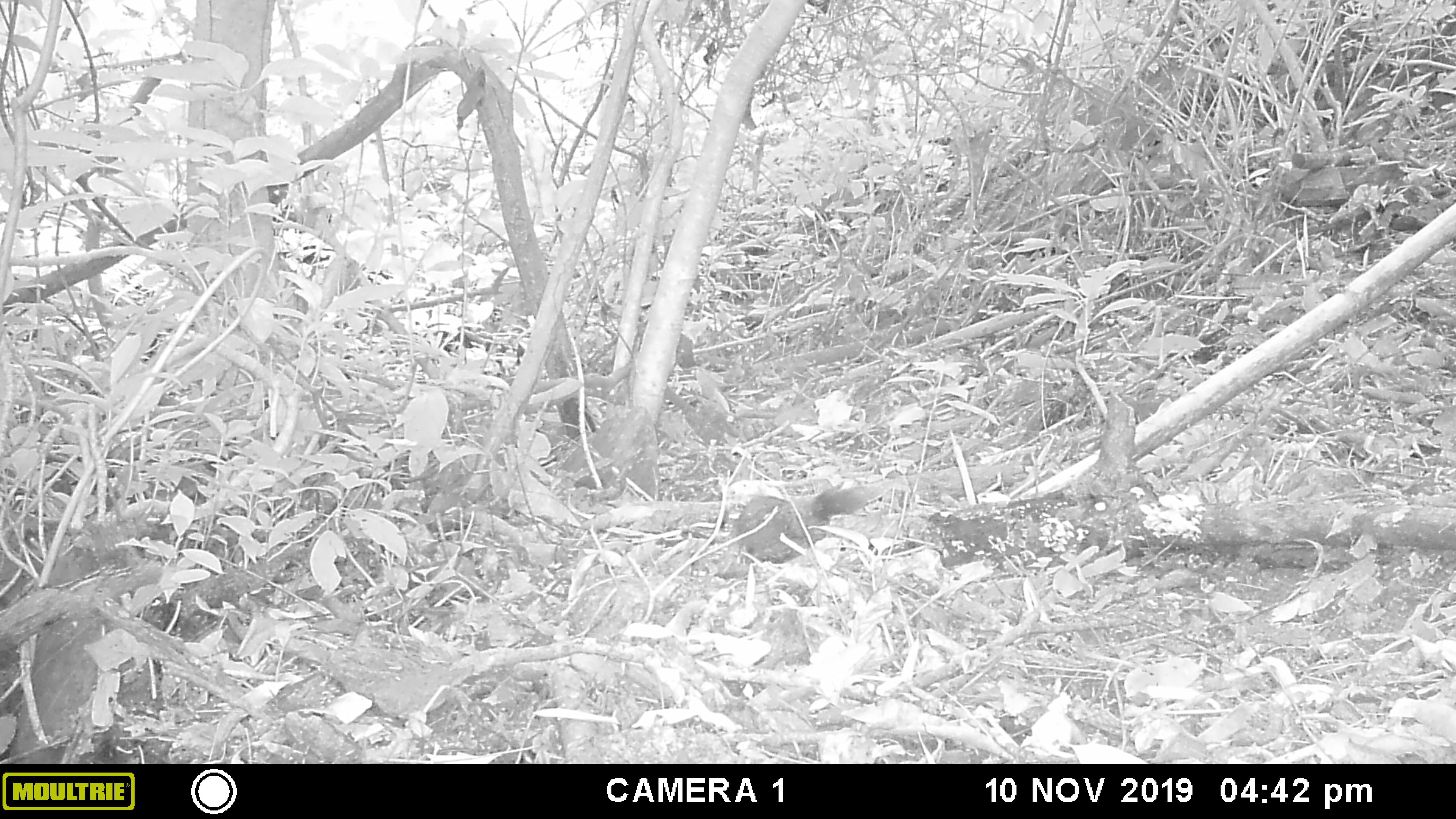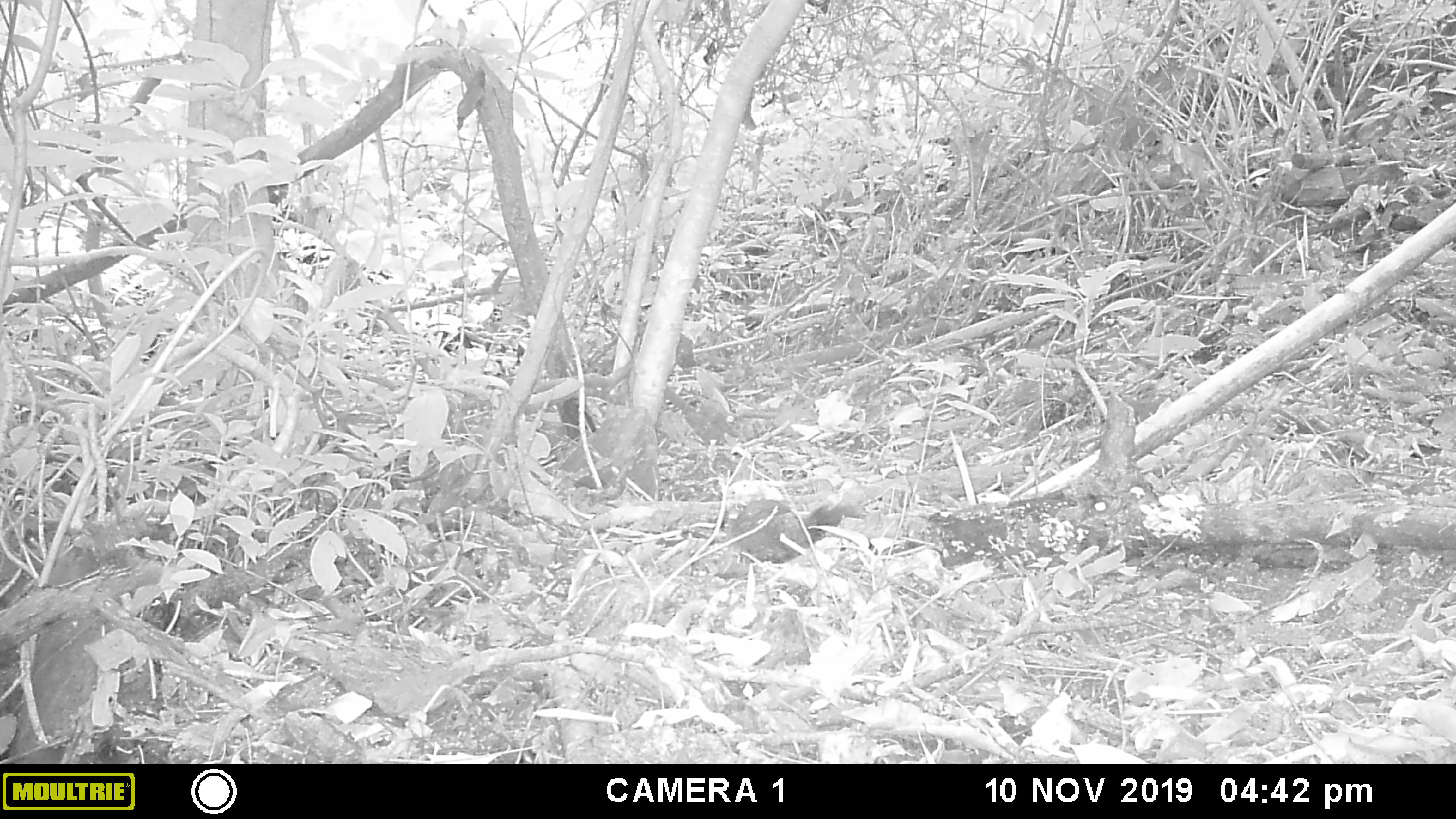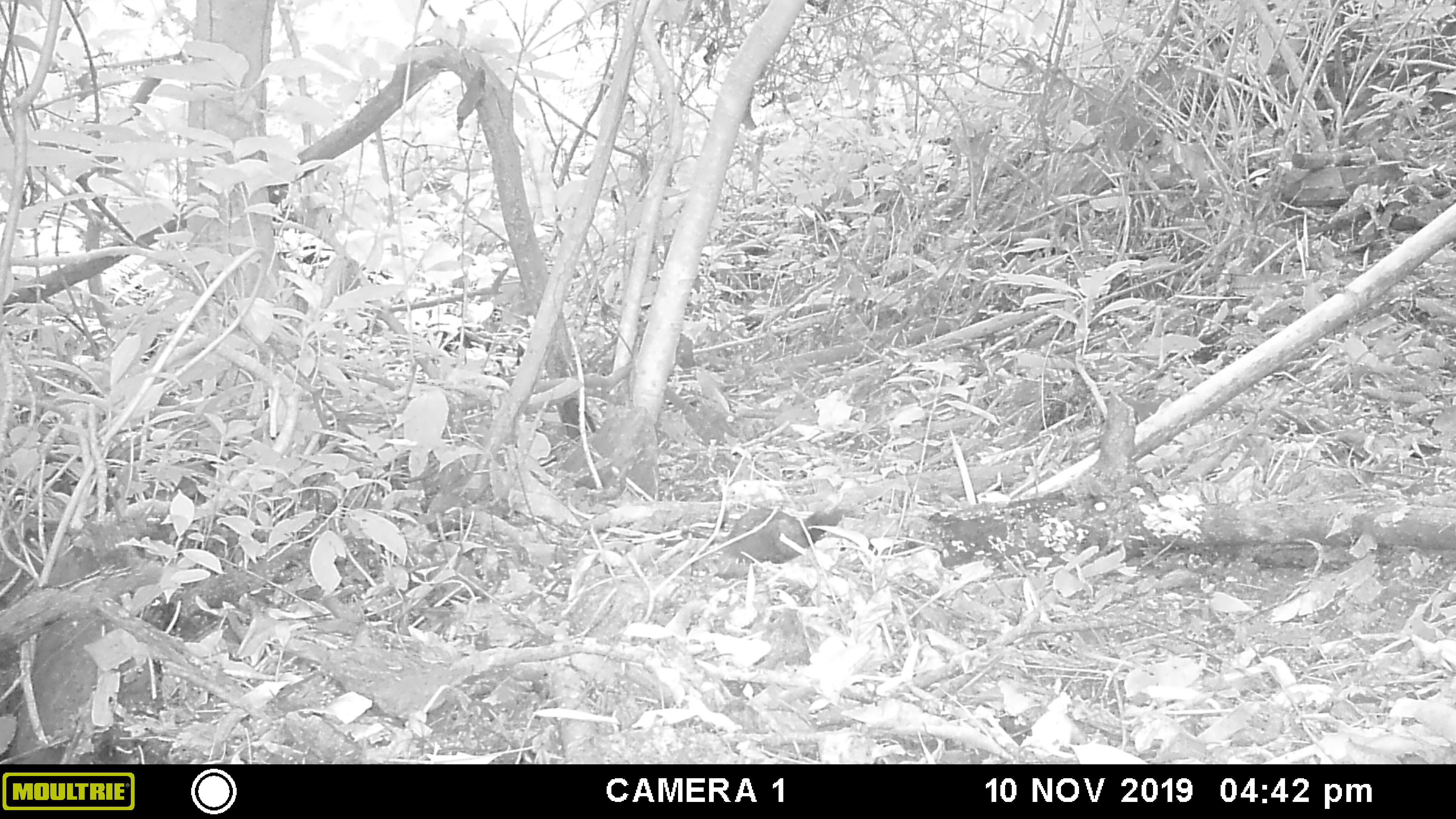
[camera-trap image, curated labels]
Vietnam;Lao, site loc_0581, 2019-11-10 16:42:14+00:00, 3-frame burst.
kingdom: Animalia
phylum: Chordata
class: Mammalia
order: Rodentia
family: Sciuridae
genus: Callosciurus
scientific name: Callosciurus erythraeus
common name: pallas's squirrel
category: pallass squirrel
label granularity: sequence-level